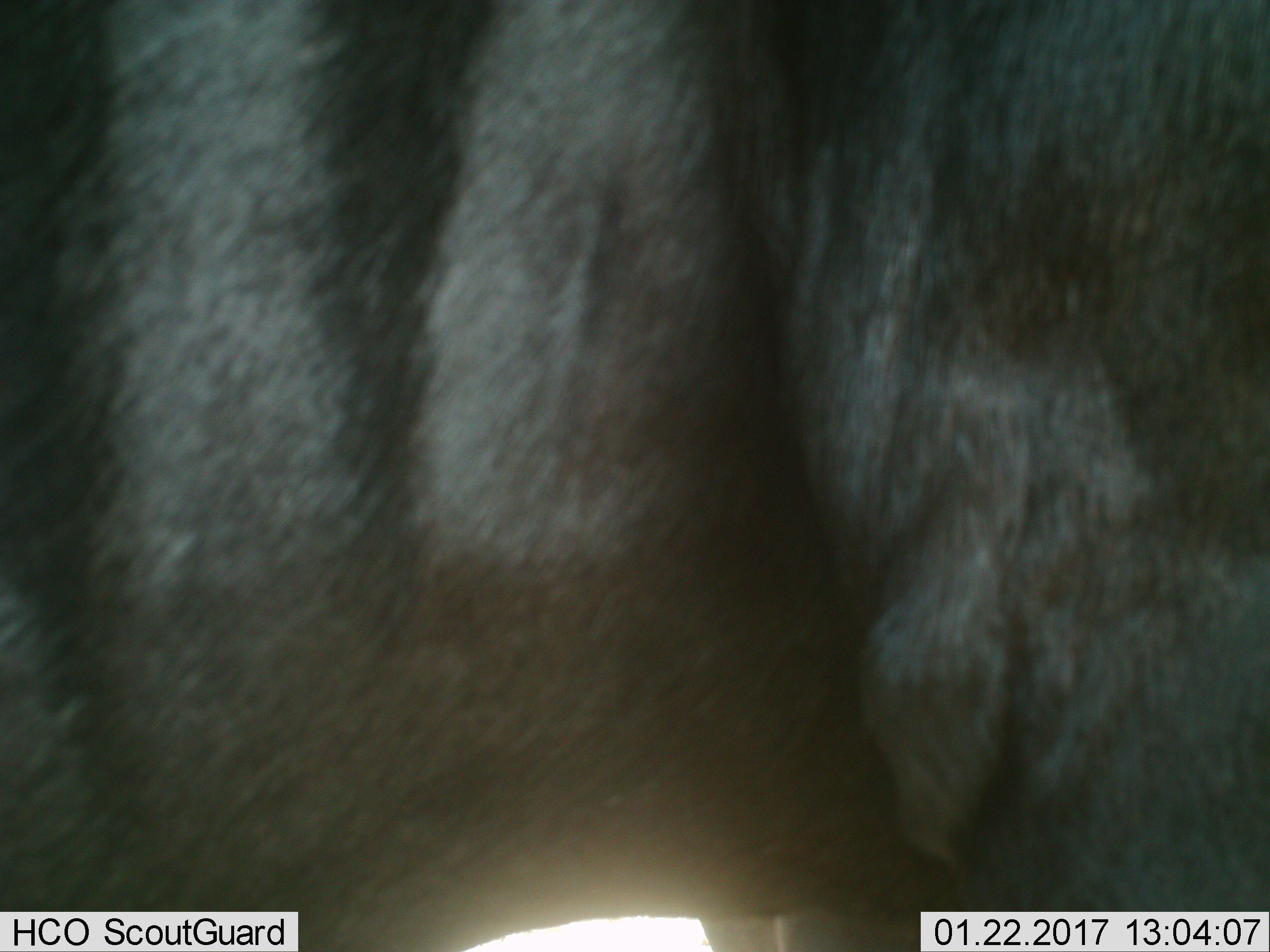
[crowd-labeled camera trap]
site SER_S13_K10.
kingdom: Animalia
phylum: Chordata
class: Mammalia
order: Artiodactyla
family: Bovidae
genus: Connochaetes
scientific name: Connochaetes taurinus taurinus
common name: blue wildebeest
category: wildebeestblue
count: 1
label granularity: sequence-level